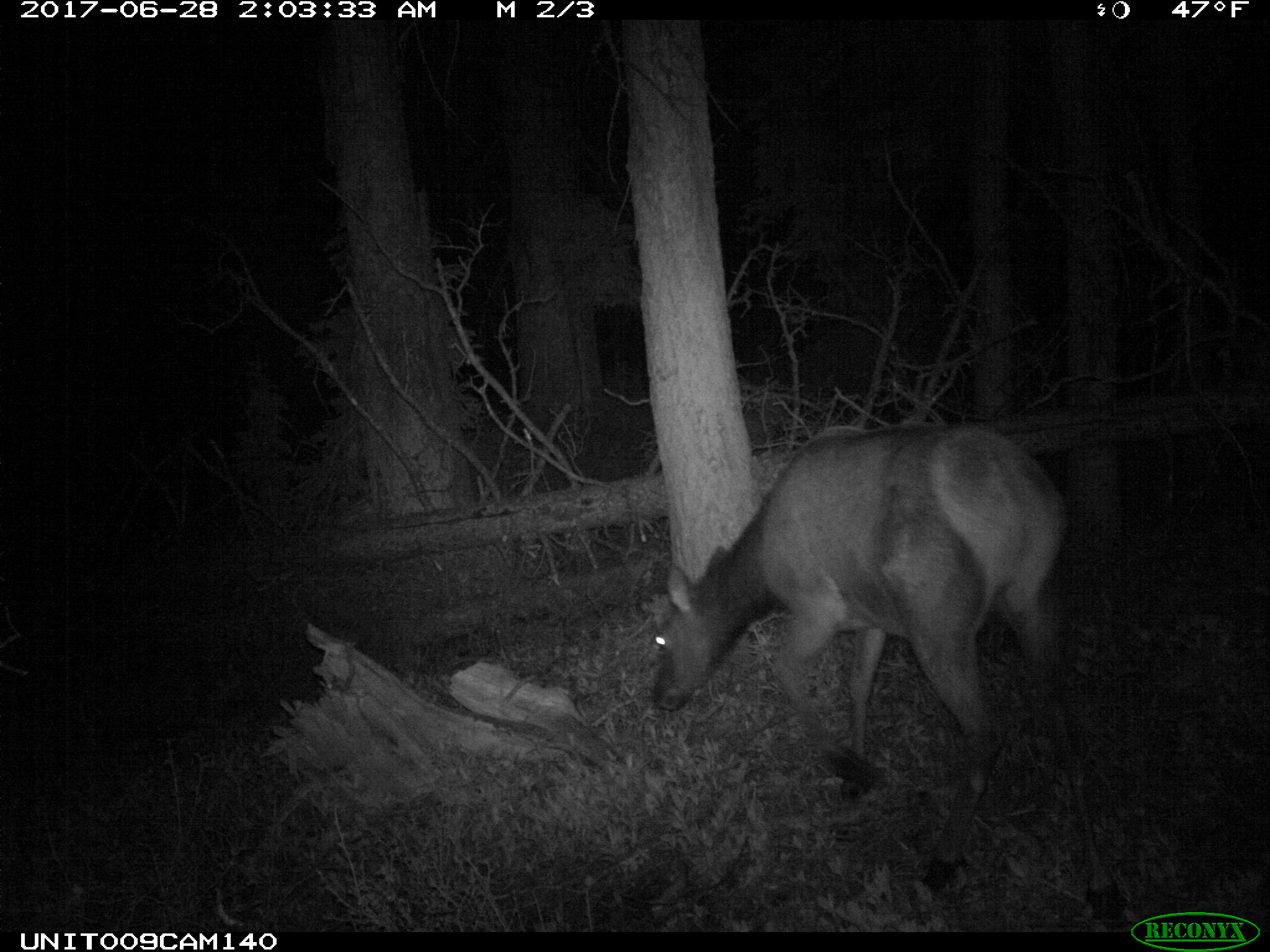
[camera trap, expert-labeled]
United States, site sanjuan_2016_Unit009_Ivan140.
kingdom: Animalia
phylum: Chordata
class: Mammalia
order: Artiodactyla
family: Cervidae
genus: Cervus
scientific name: Cervus elaphus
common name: red deer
Cervus elaphus (red deer).